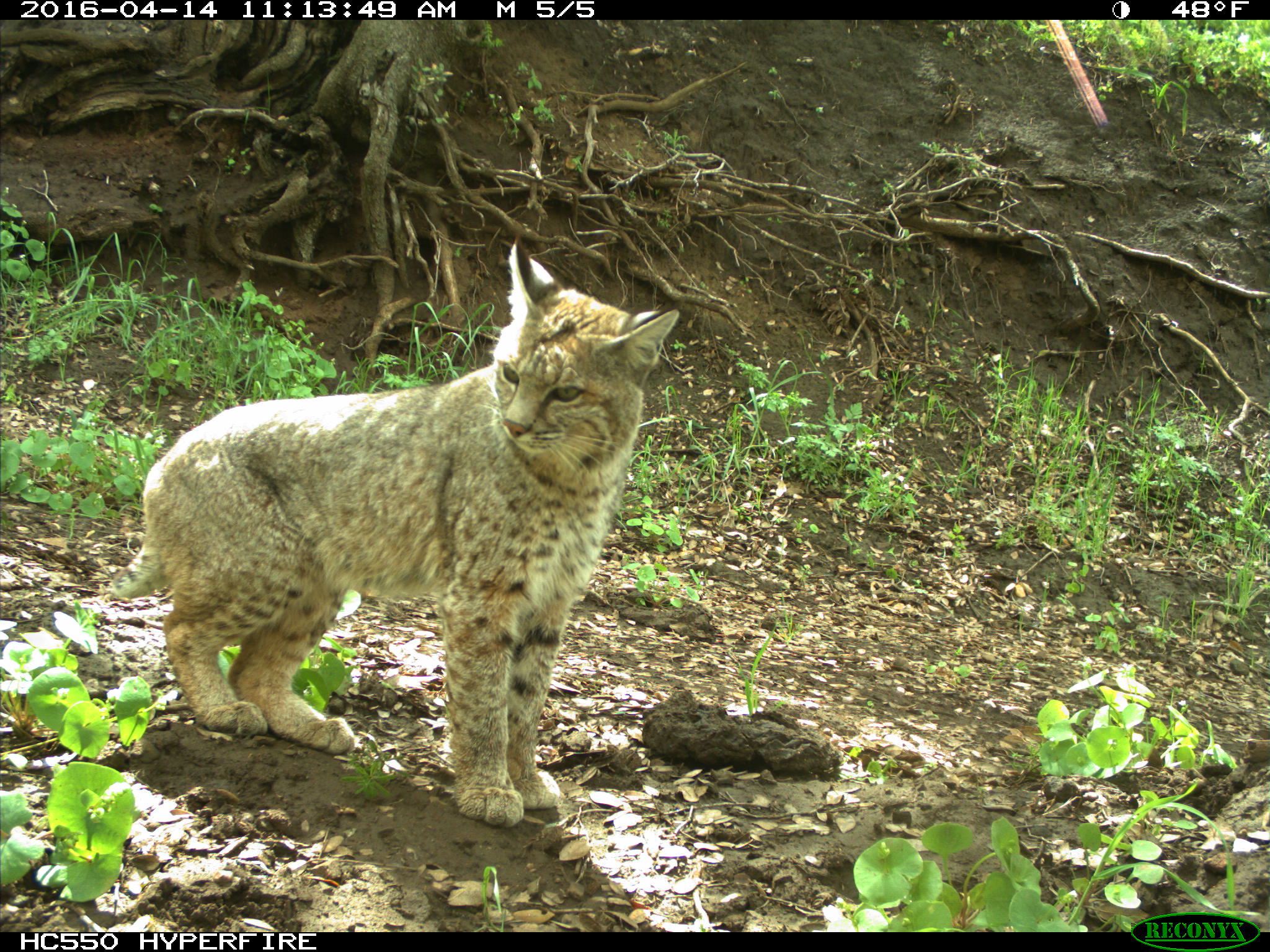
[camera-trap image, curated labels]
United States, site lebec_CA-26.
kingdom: Animalia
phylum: Chordata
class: Mammalia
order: Carnivora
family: Felidae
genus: Lynx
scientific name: Lynx rufus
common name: bobcat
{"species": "Lynx rufus (bobcat)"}